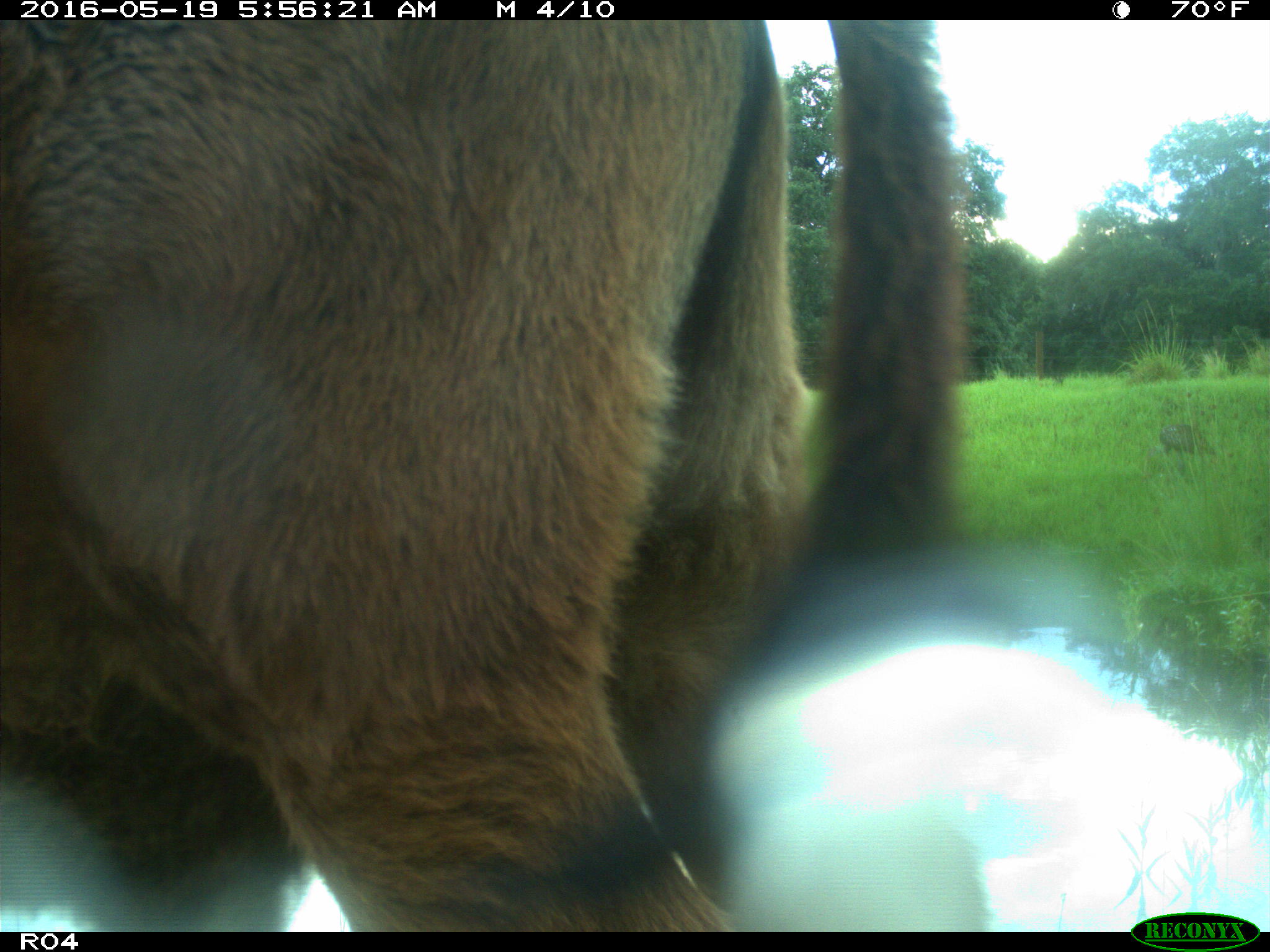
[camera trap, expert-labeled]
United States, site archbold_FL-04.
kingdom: Animalia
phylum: Chordata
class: Mammalia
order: Artiodactyla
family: Bovidae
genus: Bos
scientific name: Bos taurus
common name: domestic cow